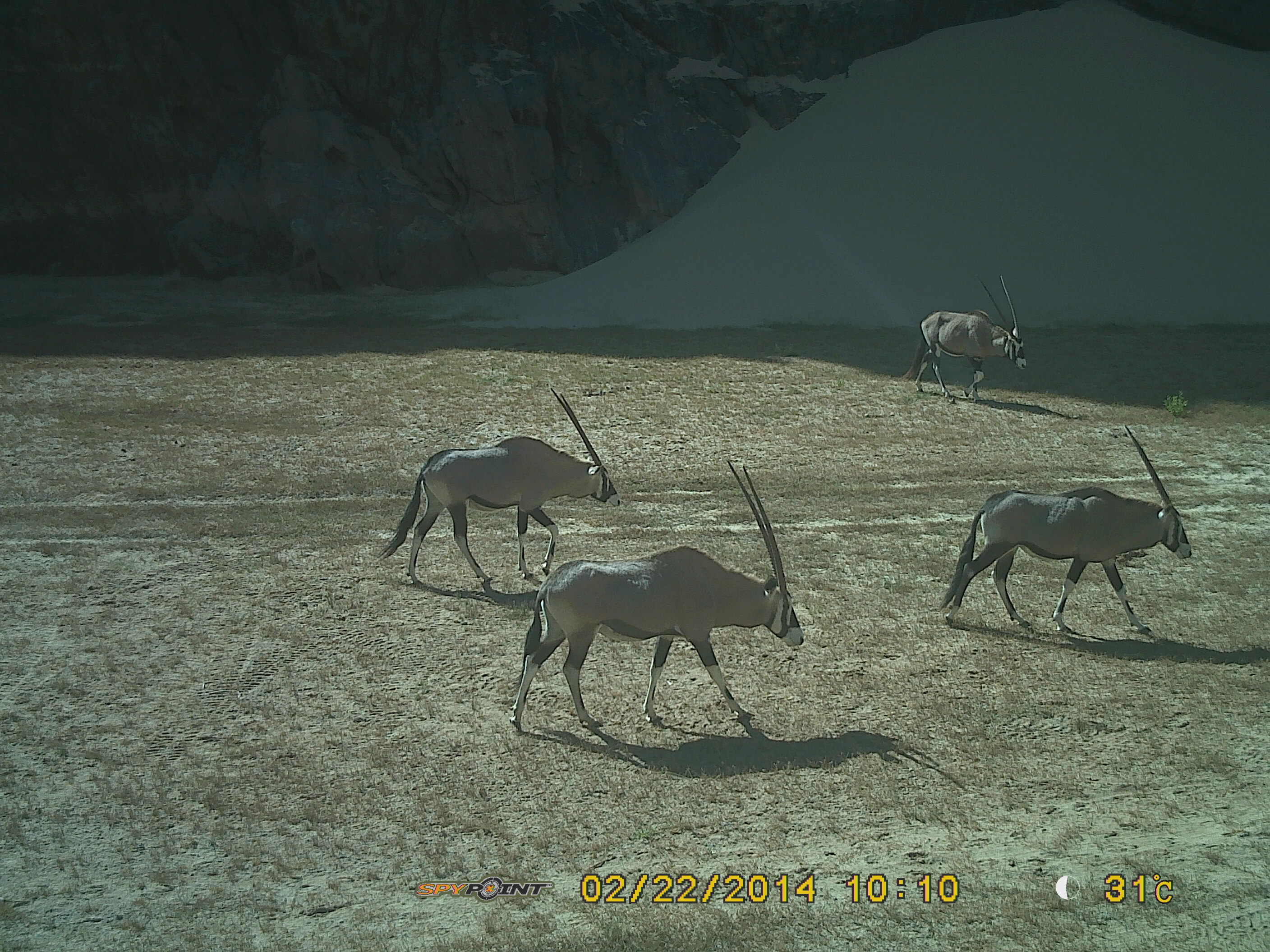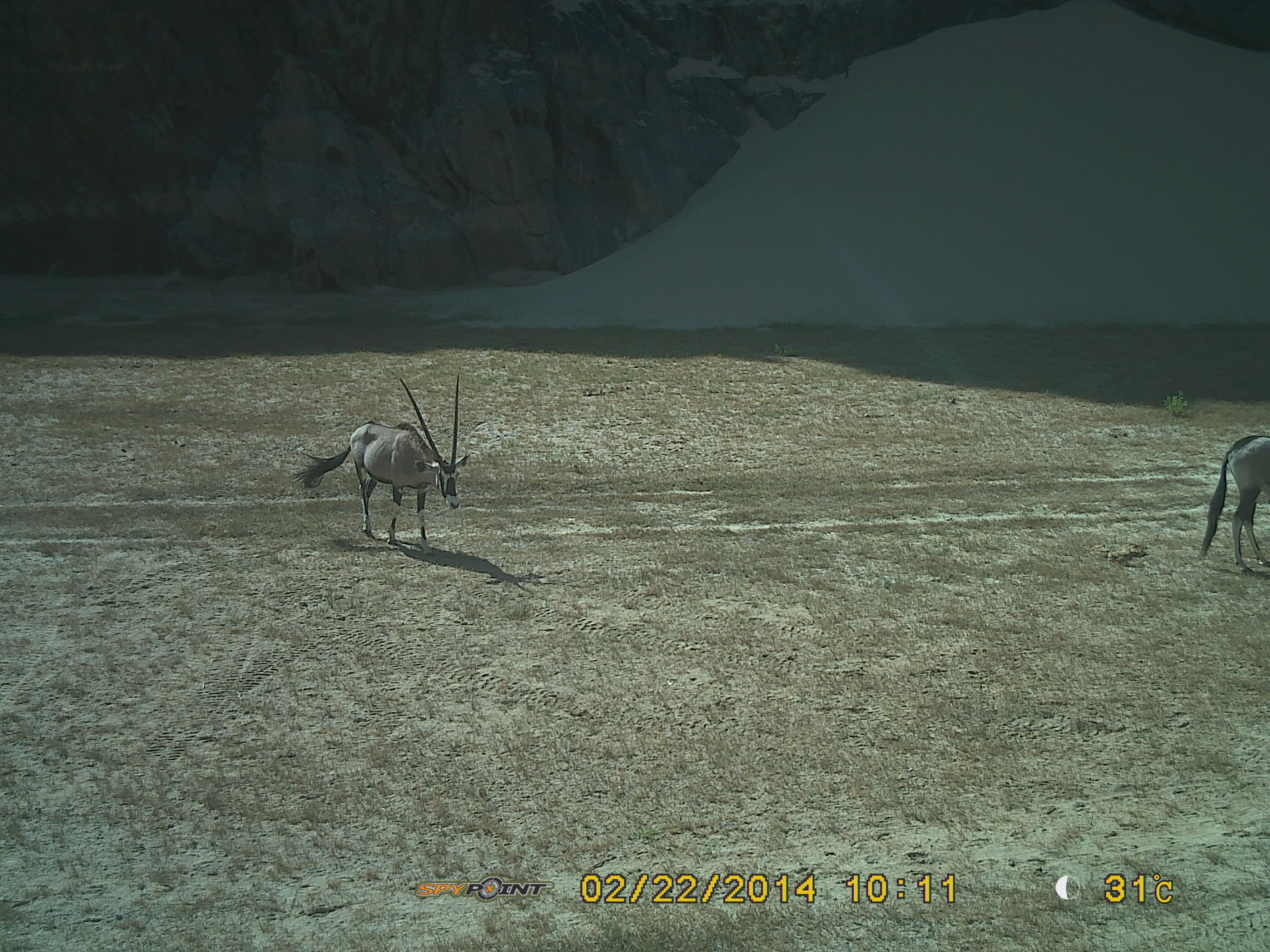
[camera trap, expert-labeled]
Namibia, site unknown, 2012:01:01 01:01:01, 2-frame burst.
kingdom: Animalia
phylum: Chordata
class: Mammalia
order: Artiodactyla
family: Bovidae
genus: Oryx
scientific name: Oryx gazella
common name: gemsbok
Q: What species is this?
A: Oryx gazella (gemsbok).